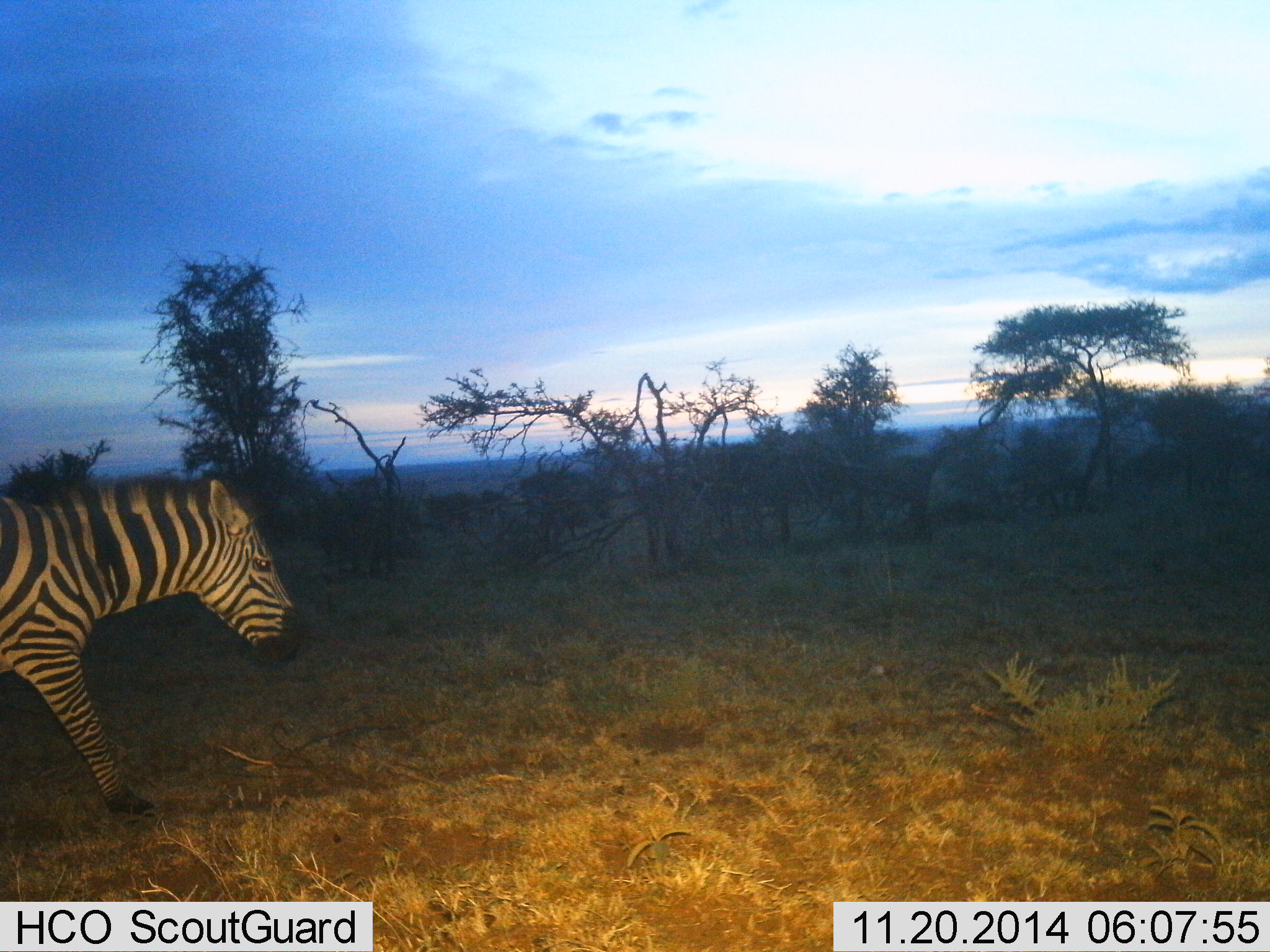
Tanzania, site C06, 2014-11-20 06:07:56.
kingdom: Animalia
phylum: Chordata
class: Mammalia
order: Perissodactyla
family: Equidae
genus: Equus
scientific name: Equus quagga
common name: plains zebra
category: zebra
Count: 1.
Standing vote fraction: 10%.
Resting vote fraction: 0%.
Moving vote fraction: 100%.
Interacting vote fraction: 0%.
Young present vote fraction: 0%.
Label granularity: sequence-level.